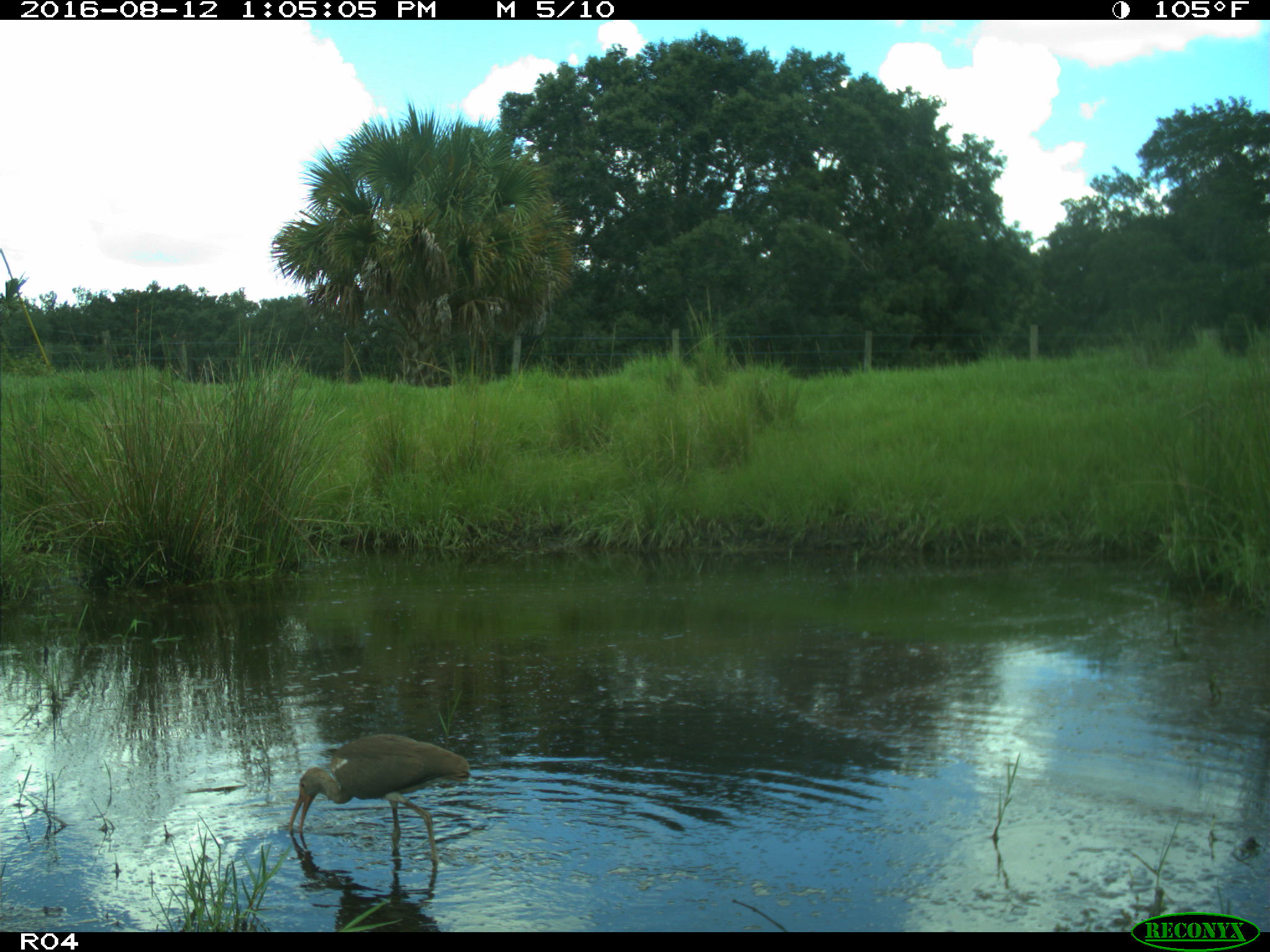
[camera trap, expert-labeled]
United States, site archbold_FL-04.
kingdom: Animalia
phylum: Chordata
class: Aves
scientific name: Aves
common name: birds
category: unidentified bird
Unidentified bird (birds) (Aves).